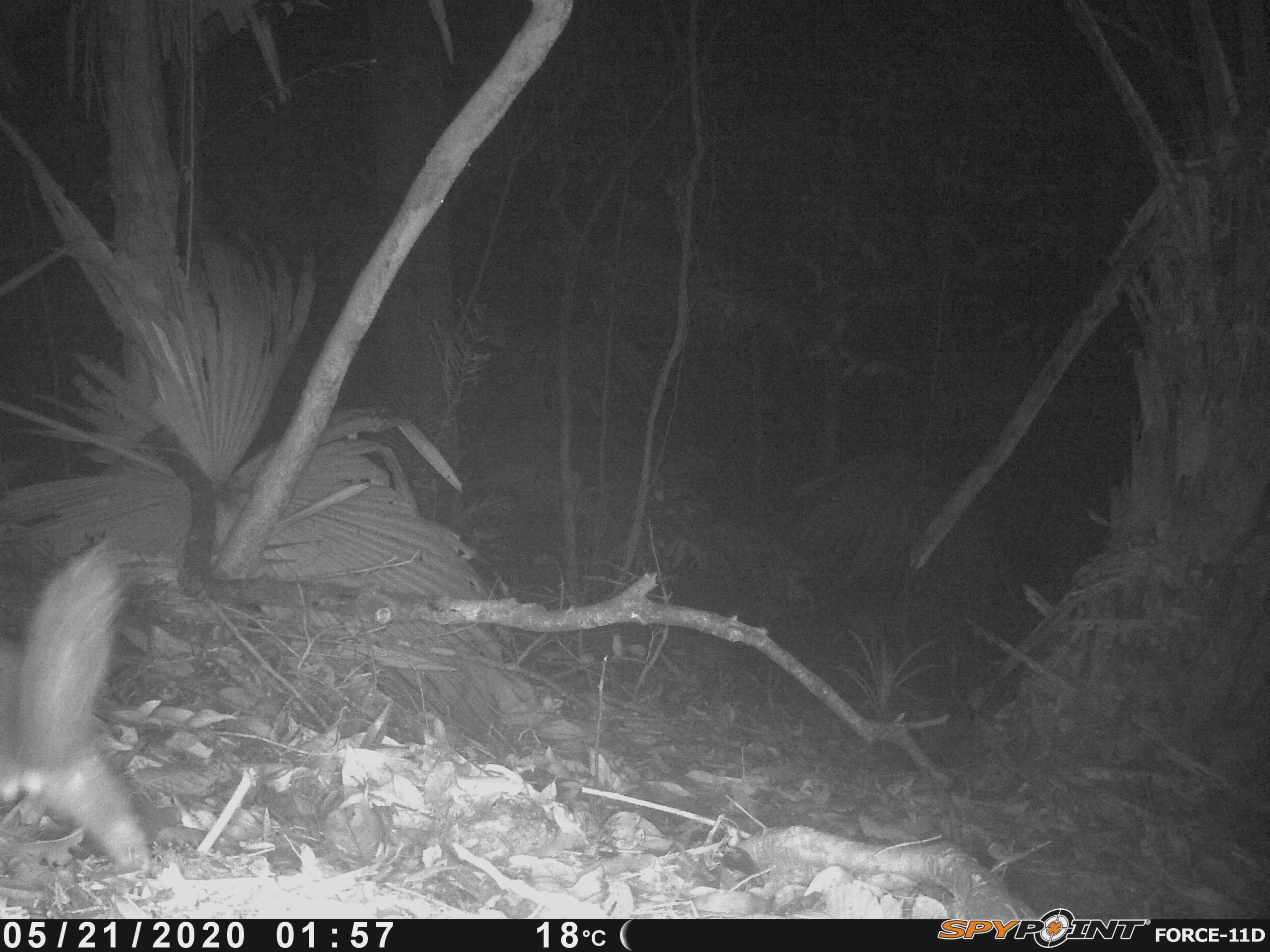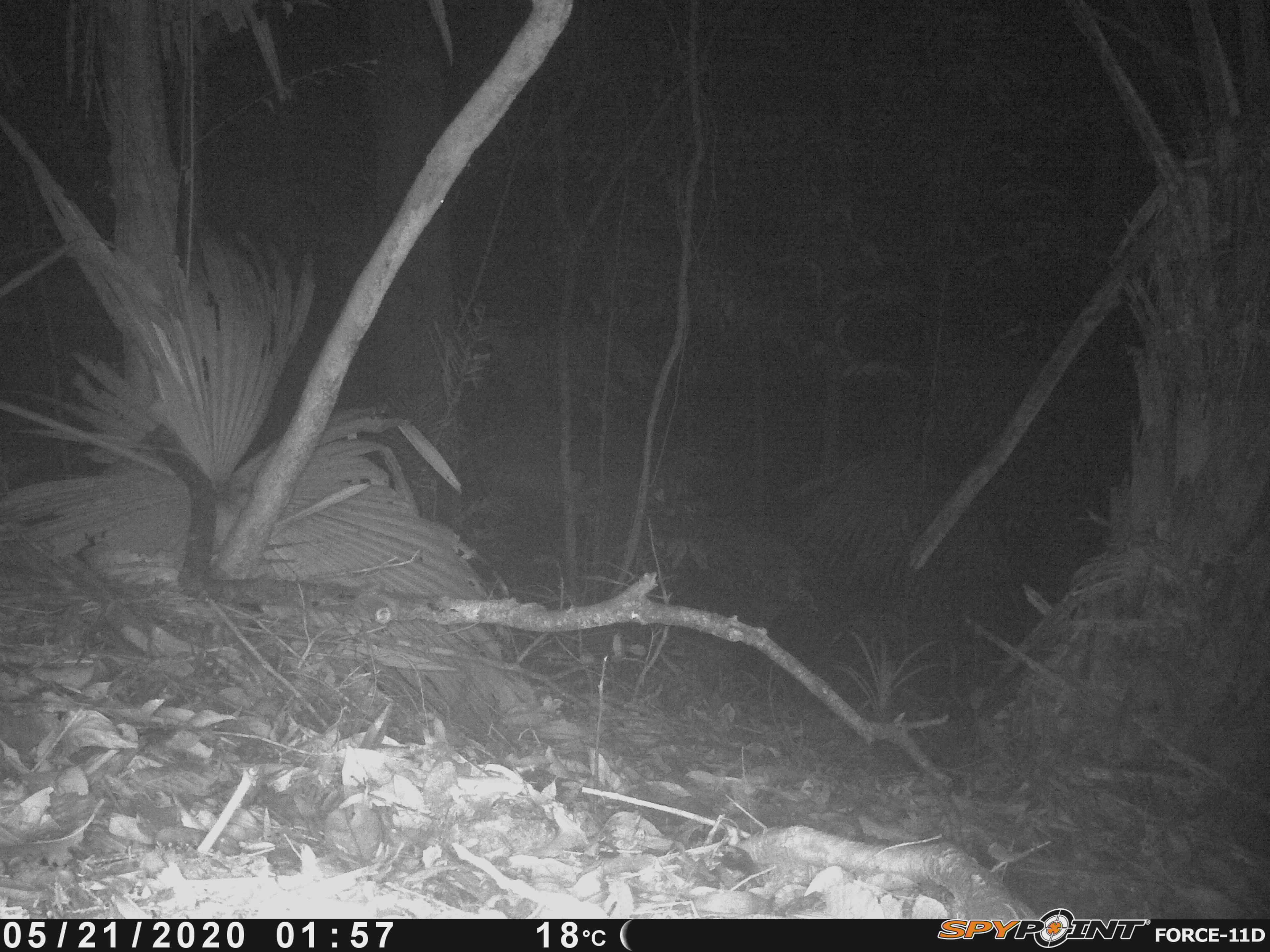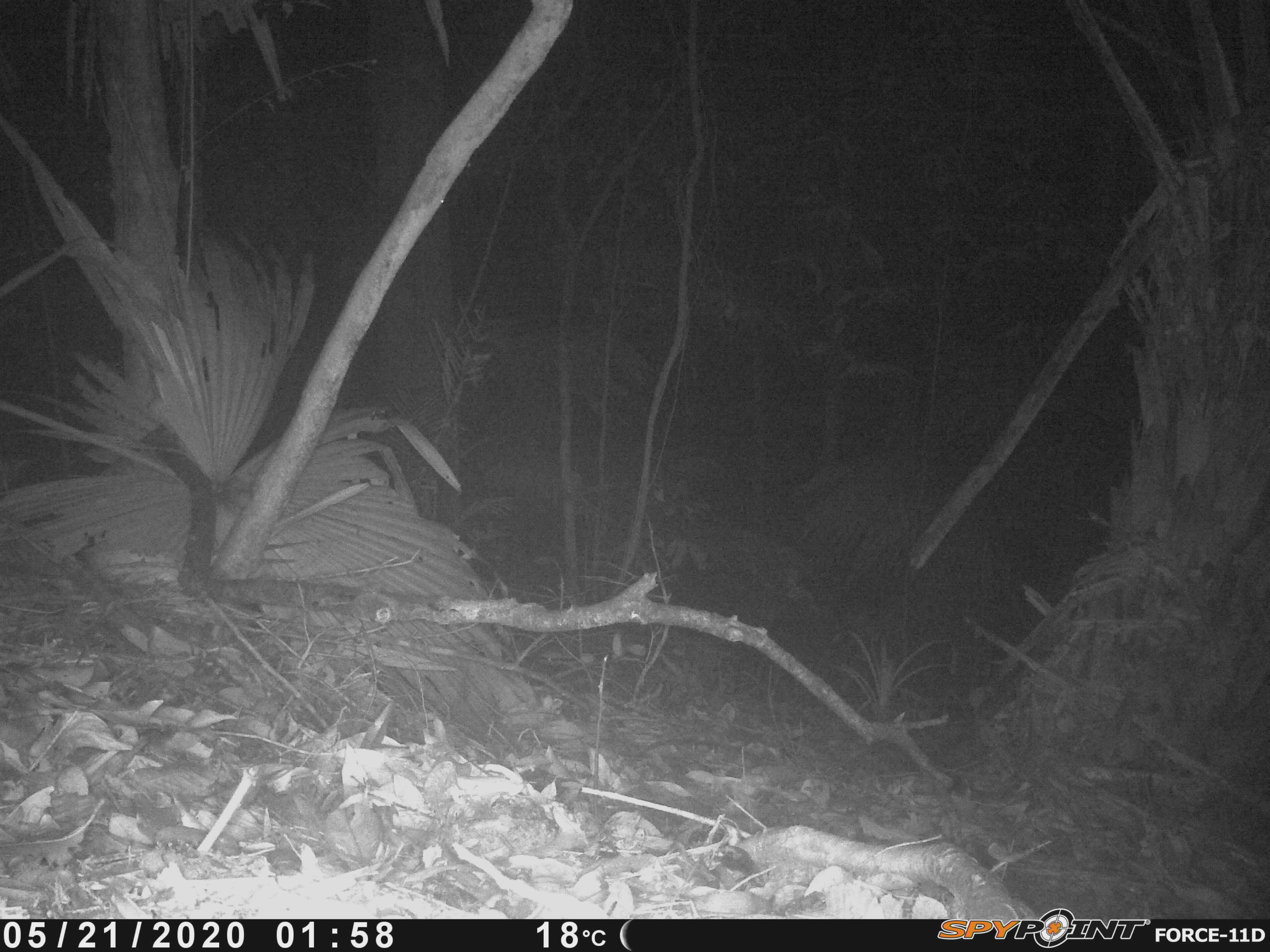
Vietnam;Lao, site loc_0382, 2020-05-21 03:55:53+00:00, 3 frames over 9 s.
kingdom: Animalia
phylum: Chordata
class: Mammalia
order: Carnivora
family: Mustelidae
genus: Melogale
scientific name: Melogale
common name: ferret badger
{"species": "ferret badger (Melogale)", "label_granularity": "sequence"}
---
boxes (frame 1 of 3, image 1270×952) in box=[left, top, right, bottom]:
ferret badger: box=[0, 538, 156, 873]